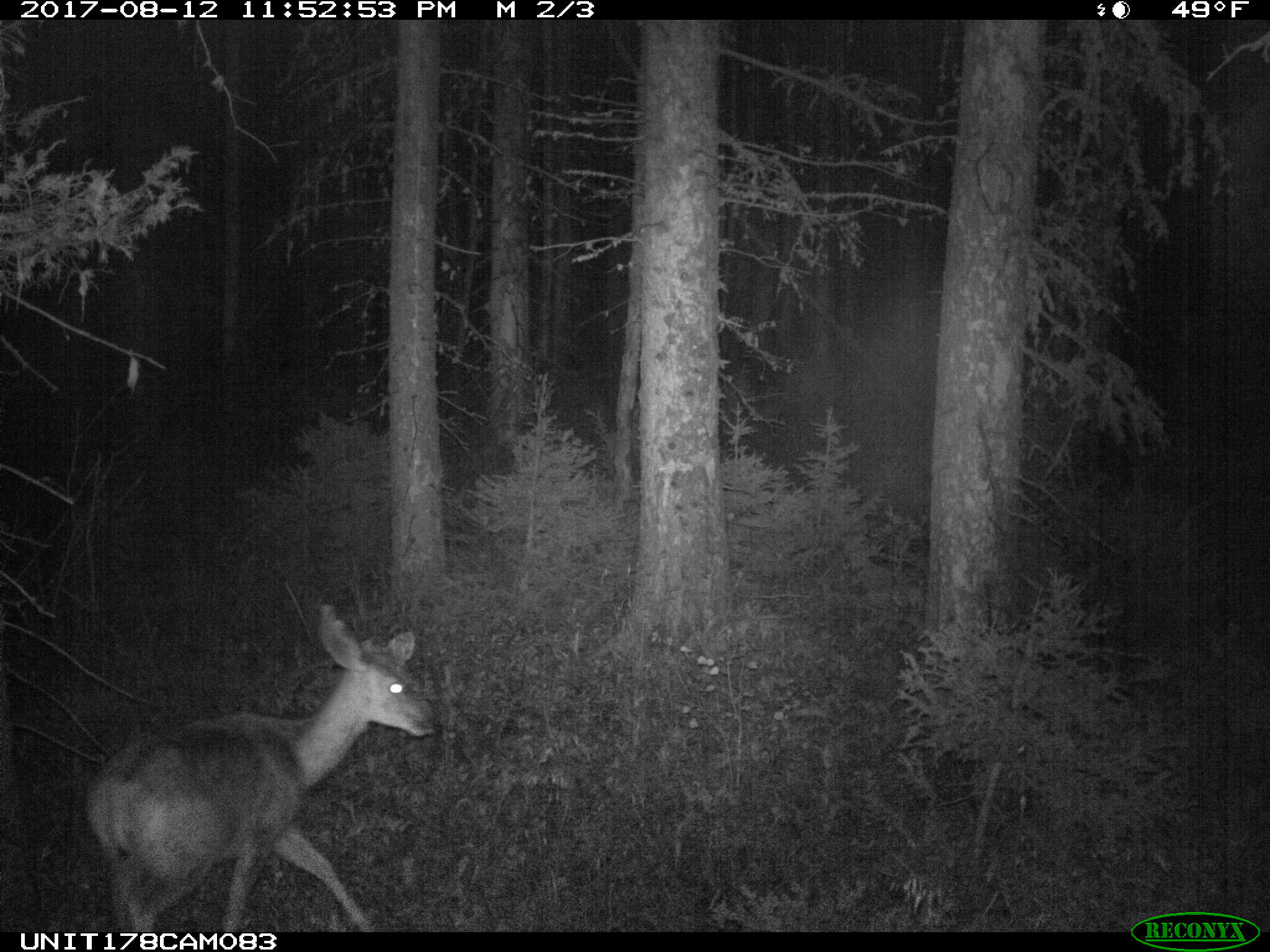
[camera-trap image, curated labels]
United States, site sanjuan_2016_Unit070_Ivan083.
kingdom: Animalia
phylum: Chordata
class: Mammalia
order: Artiodactyla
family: Cervidae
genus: Odocoileus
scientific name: Odocoileus hemionus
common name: mule deer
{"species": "Odocoileus hemionus (mule deer)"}